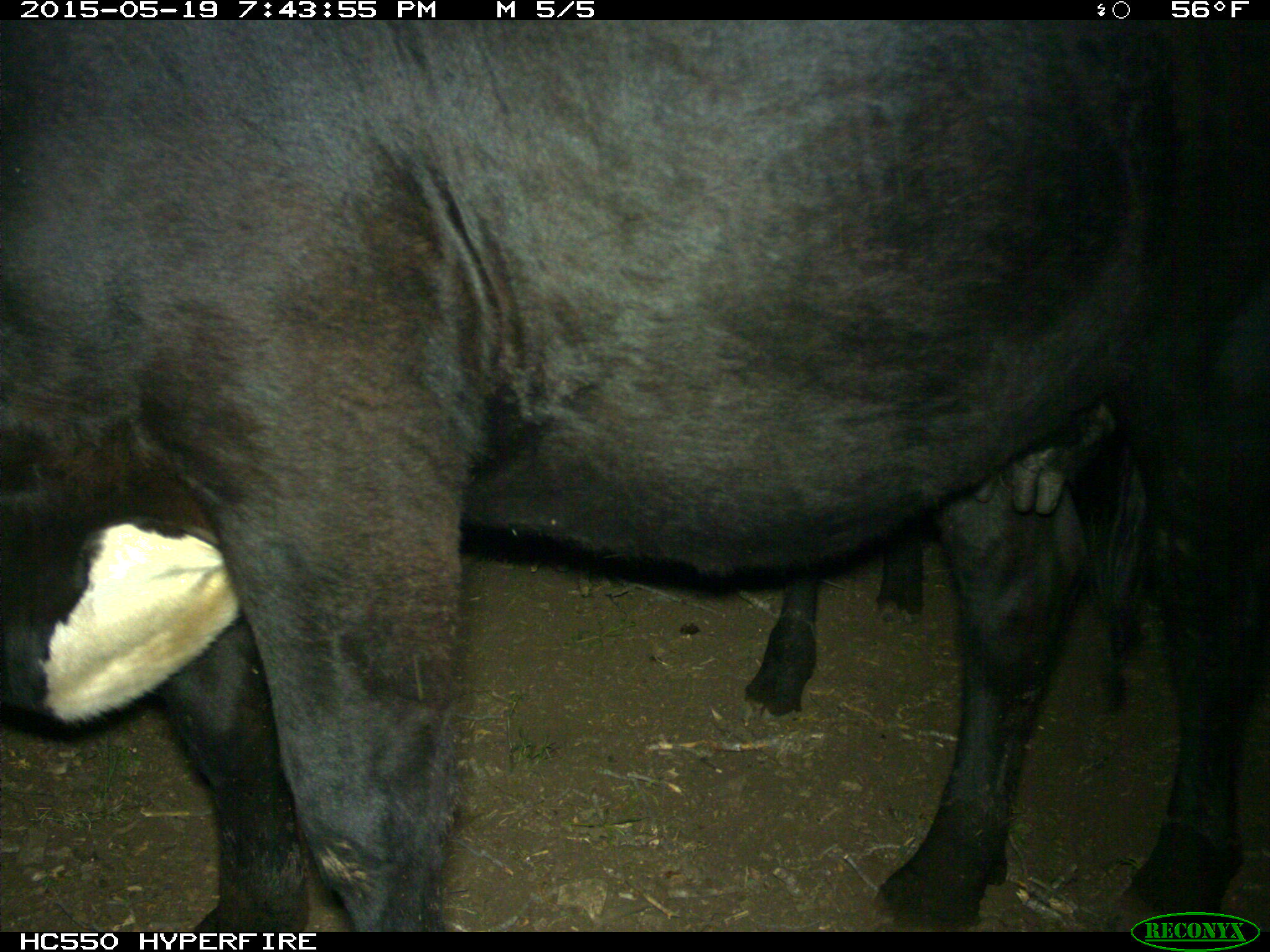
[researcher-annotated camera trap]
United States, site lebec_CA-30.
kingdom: Animalia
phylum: Chordata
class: Mammalia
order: Artiodactyla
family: Bovidae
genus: Bos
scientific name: Bos taurus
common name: domestic cow